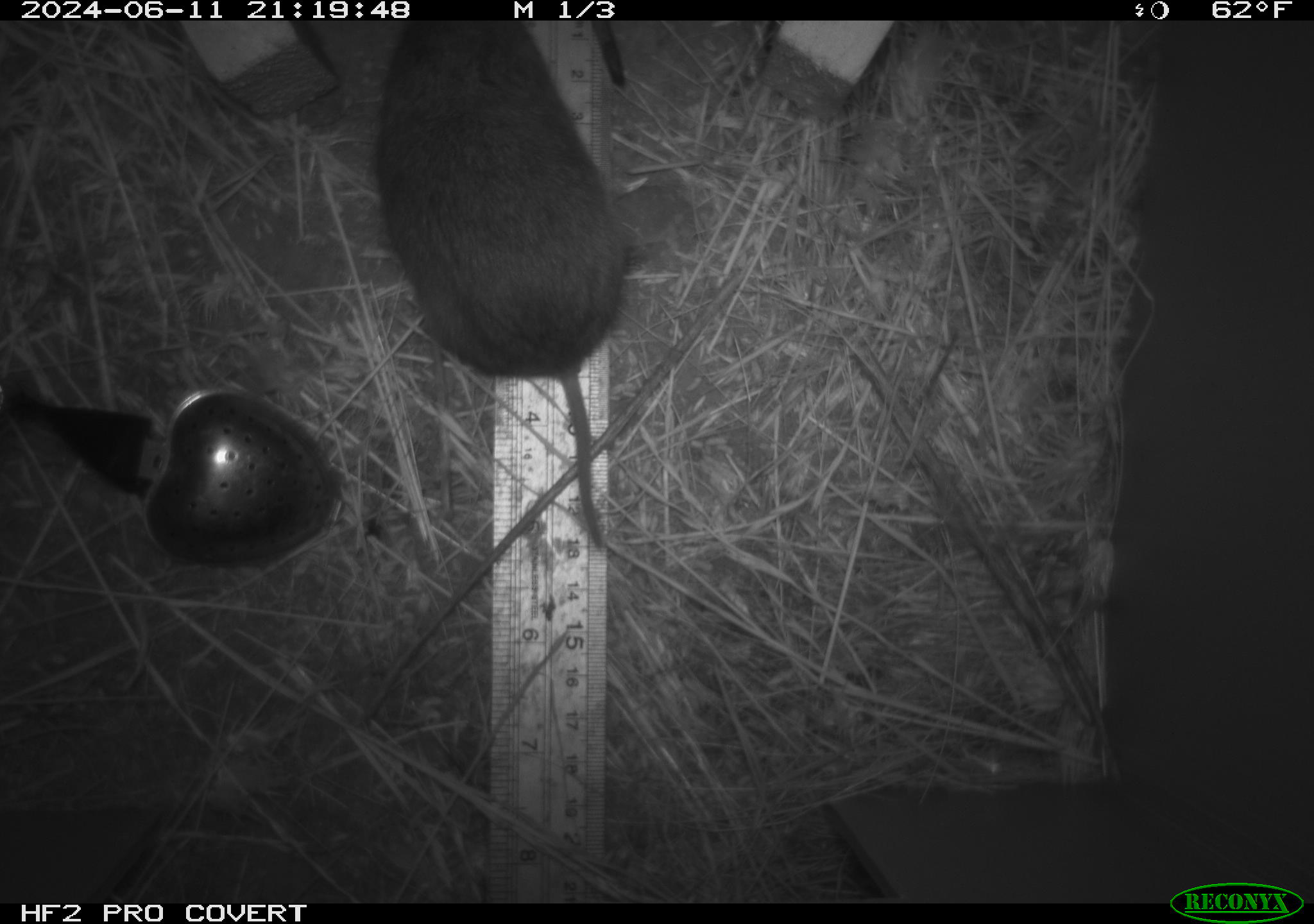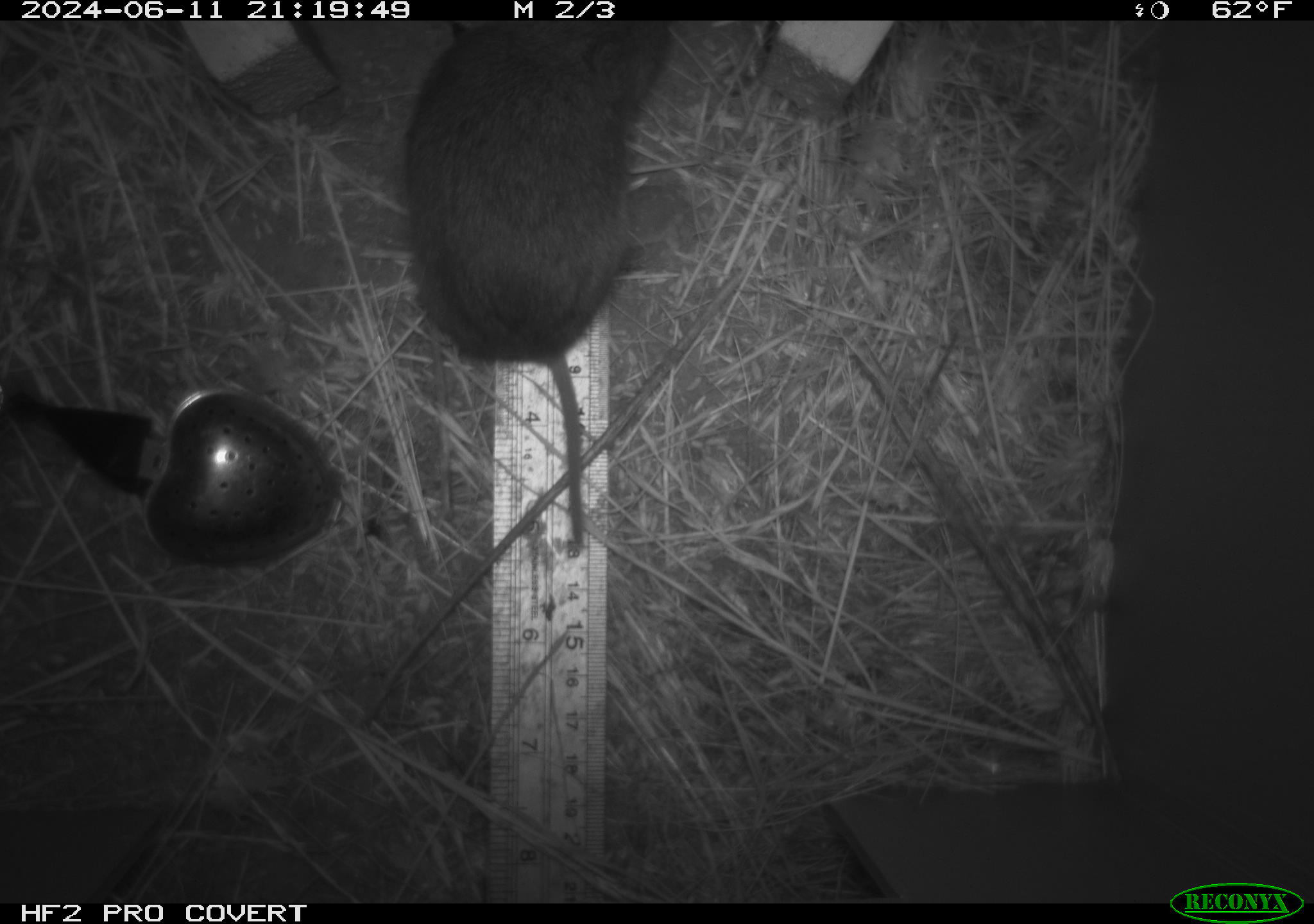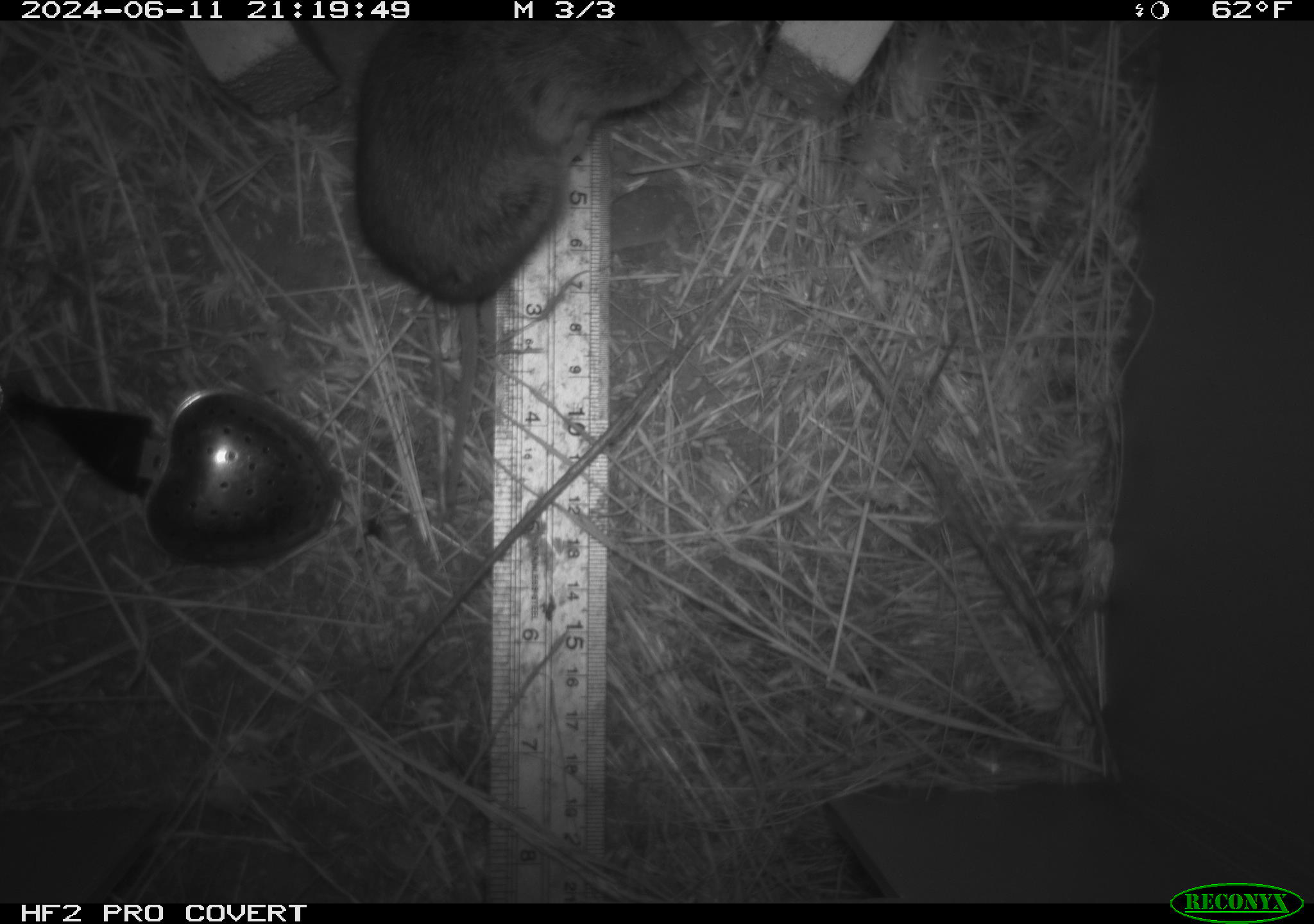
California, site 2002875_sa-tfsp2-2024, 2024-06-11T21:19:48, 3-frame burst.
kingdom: Animalia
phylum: Chordata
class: Mammalia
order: Rodentia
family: Cricetidae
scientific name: Arvicolinae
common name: voles, lemmings, and muskrats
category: arvicolinae subfamily